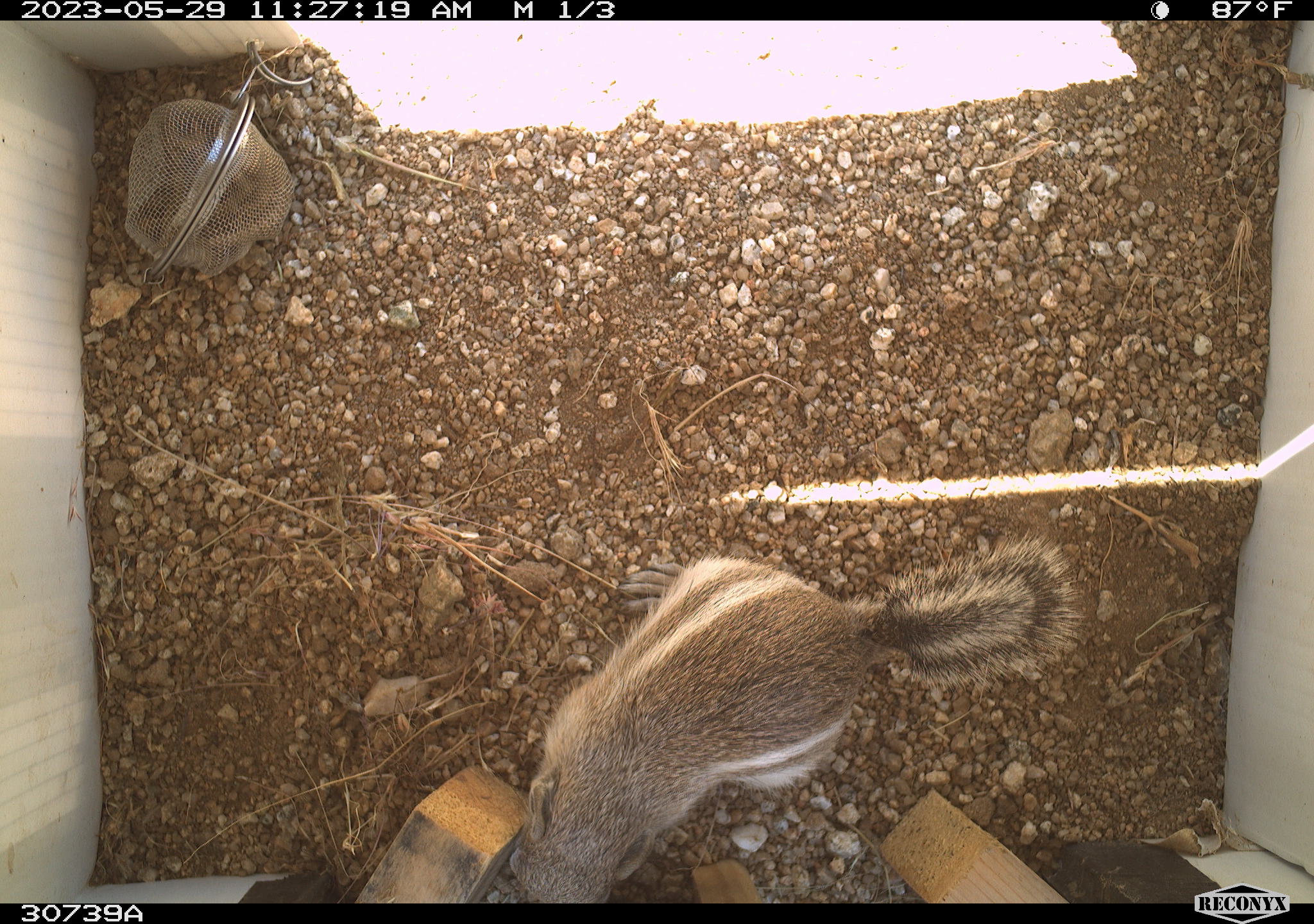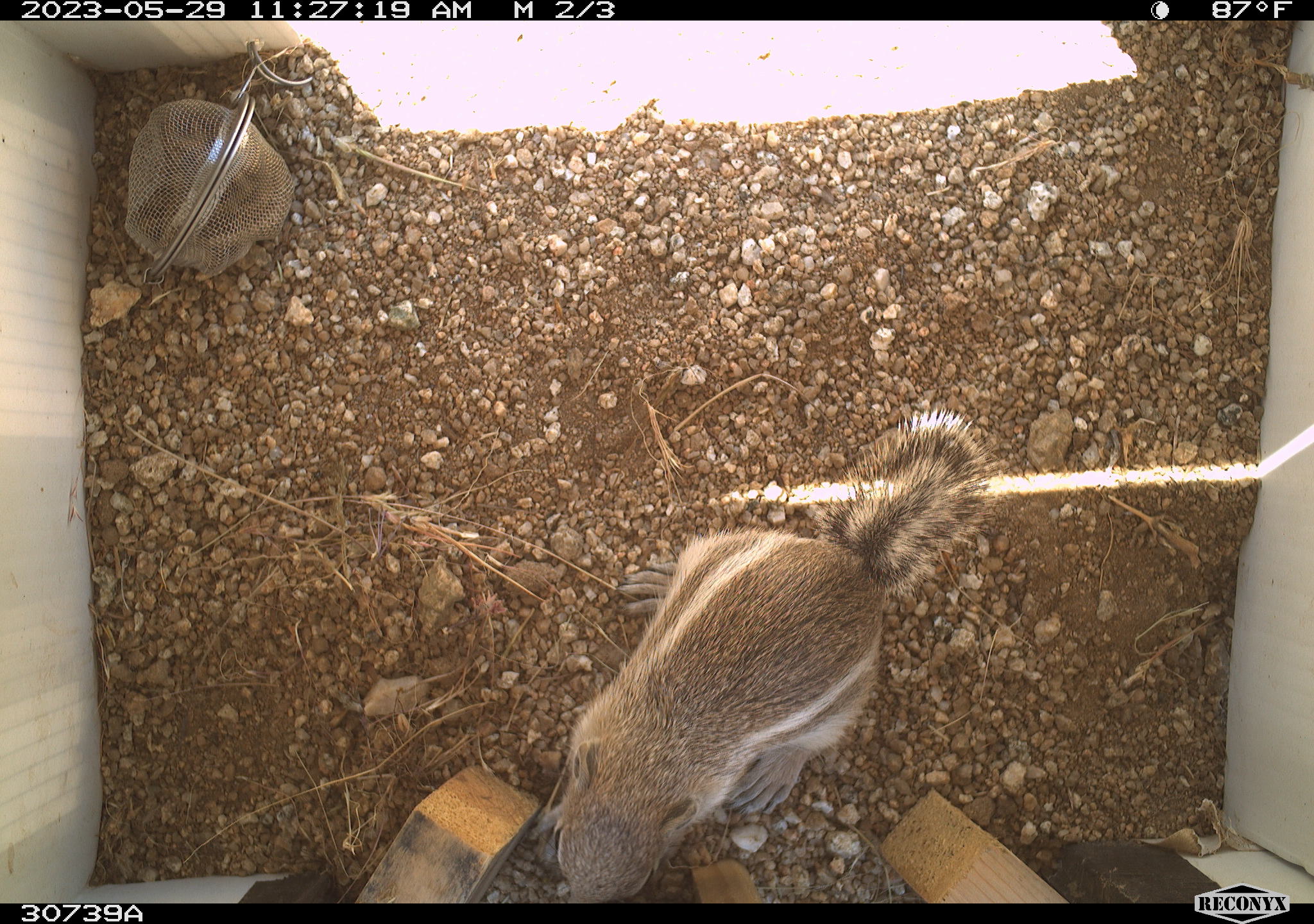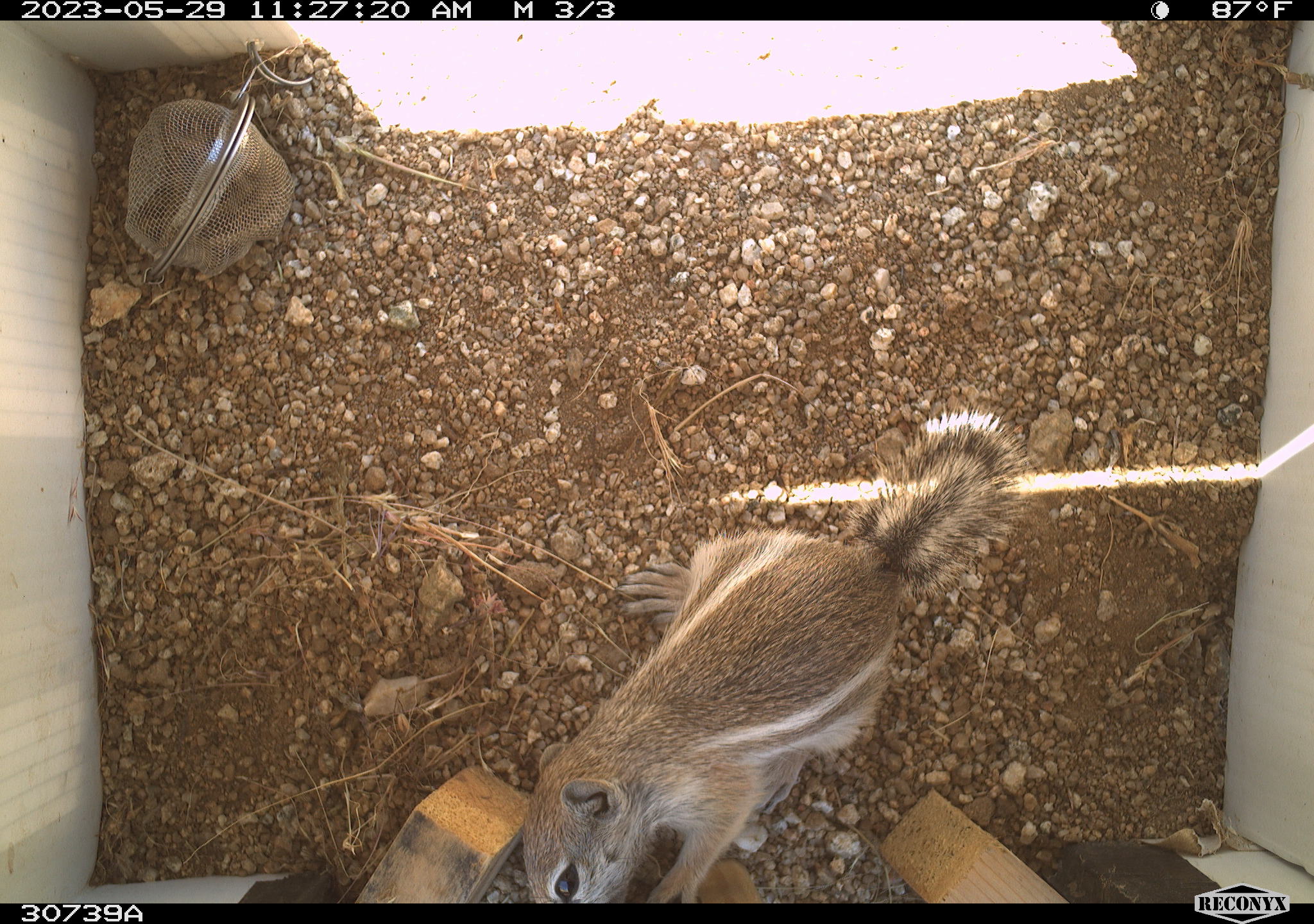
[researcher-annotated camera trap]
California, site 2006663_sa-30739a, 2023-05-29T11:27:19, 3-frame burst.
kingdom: Animalia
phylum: Chordata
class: Mammalia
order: Rodentia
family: Sciuridae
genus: Ammospermophilus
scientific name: Ammospermophilus leucurus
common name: white-tailed antelope squirrel